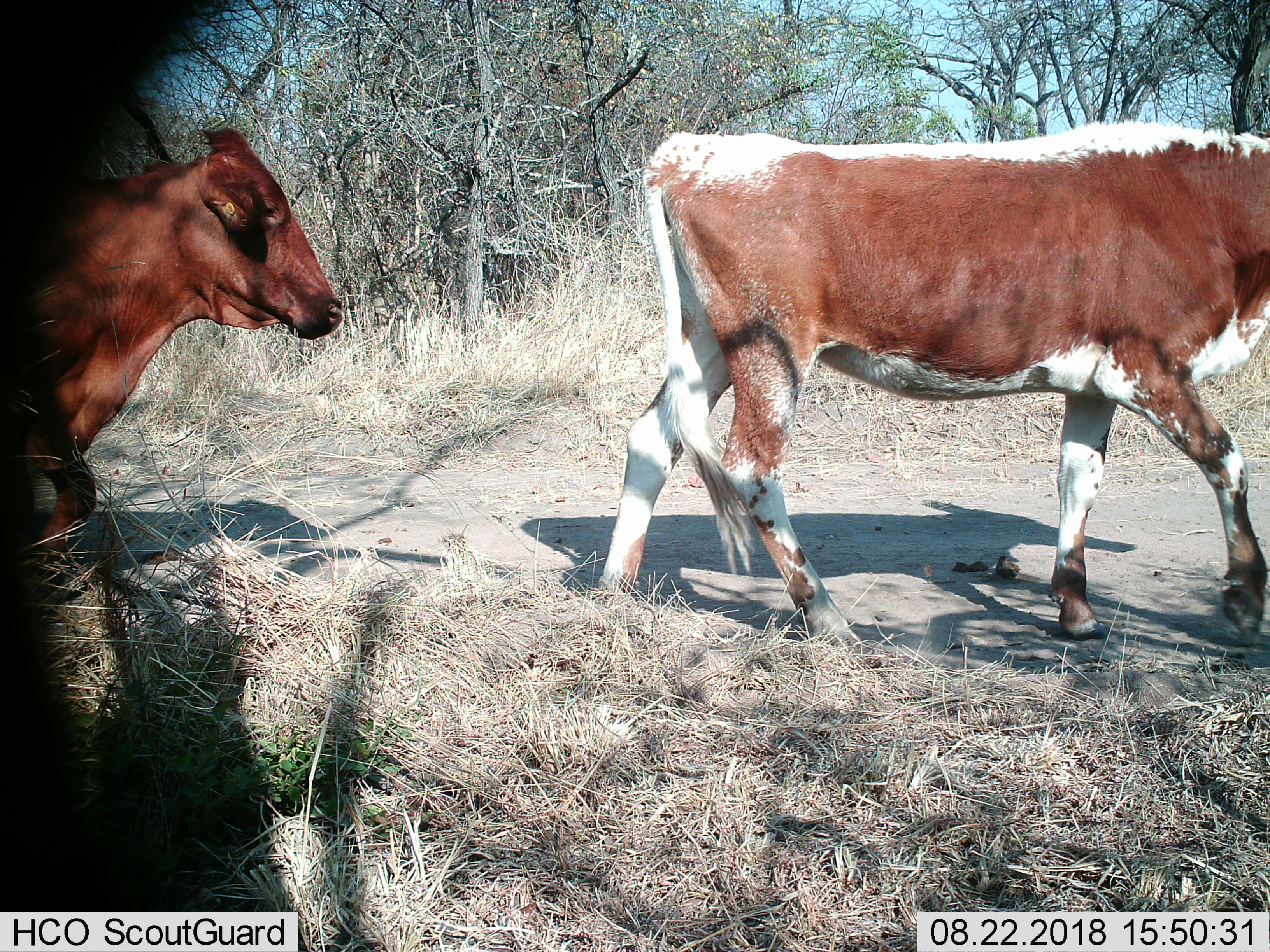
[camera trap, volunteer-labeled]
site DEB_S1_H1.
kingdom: Animalia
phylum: Chordata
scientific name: Vertebrata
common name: domestic animal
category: domesticanimal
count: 2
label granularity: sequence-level